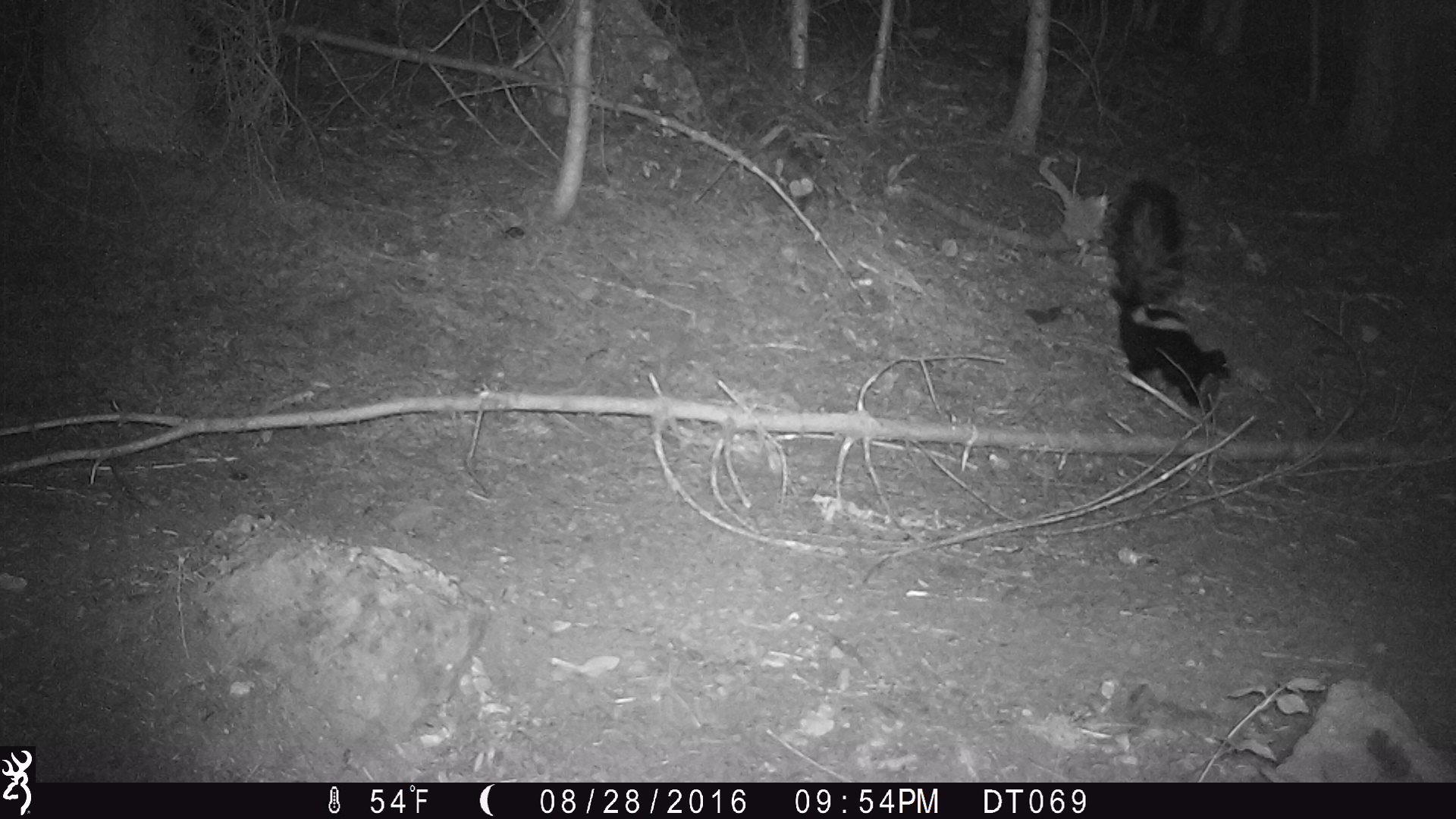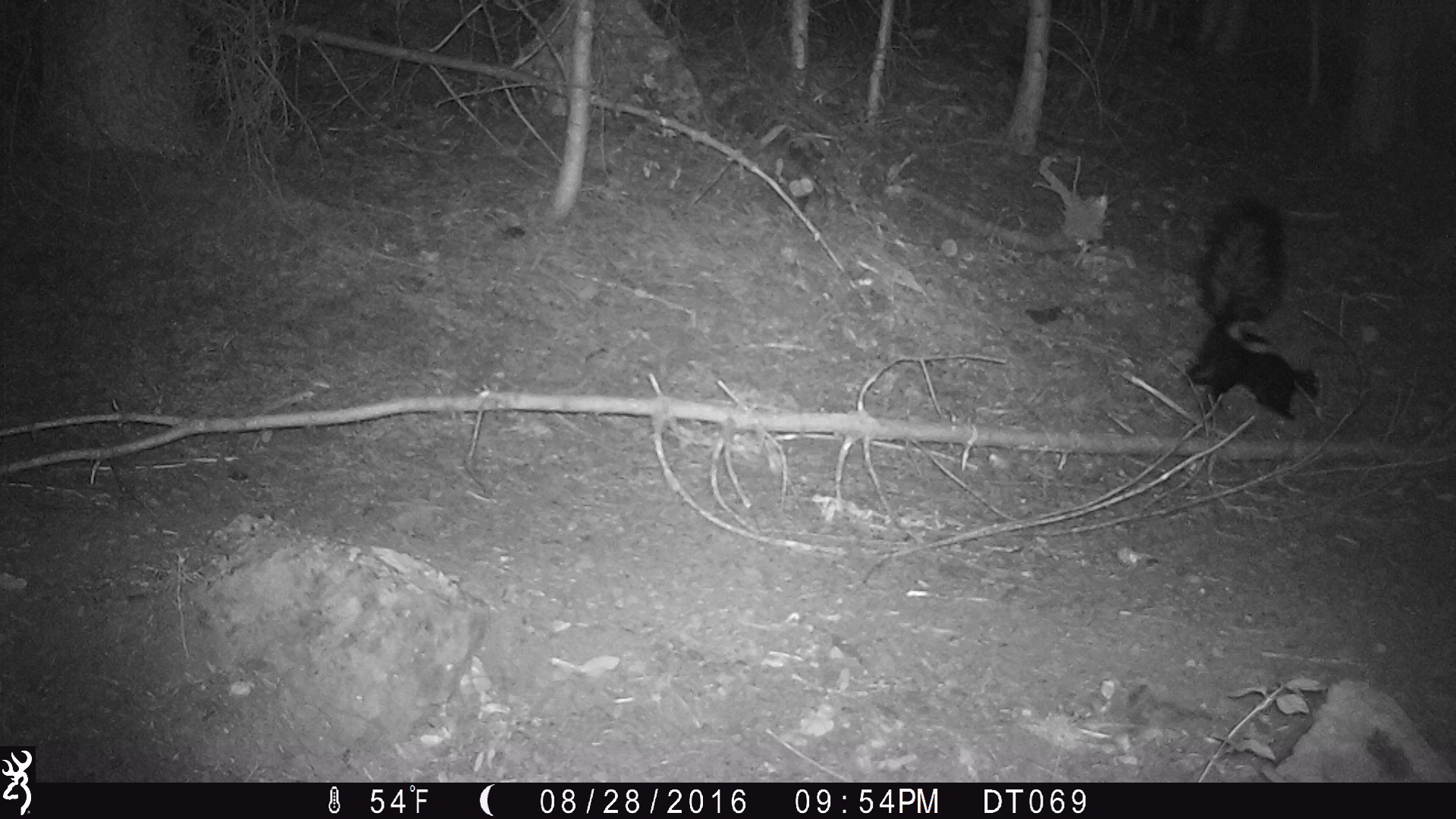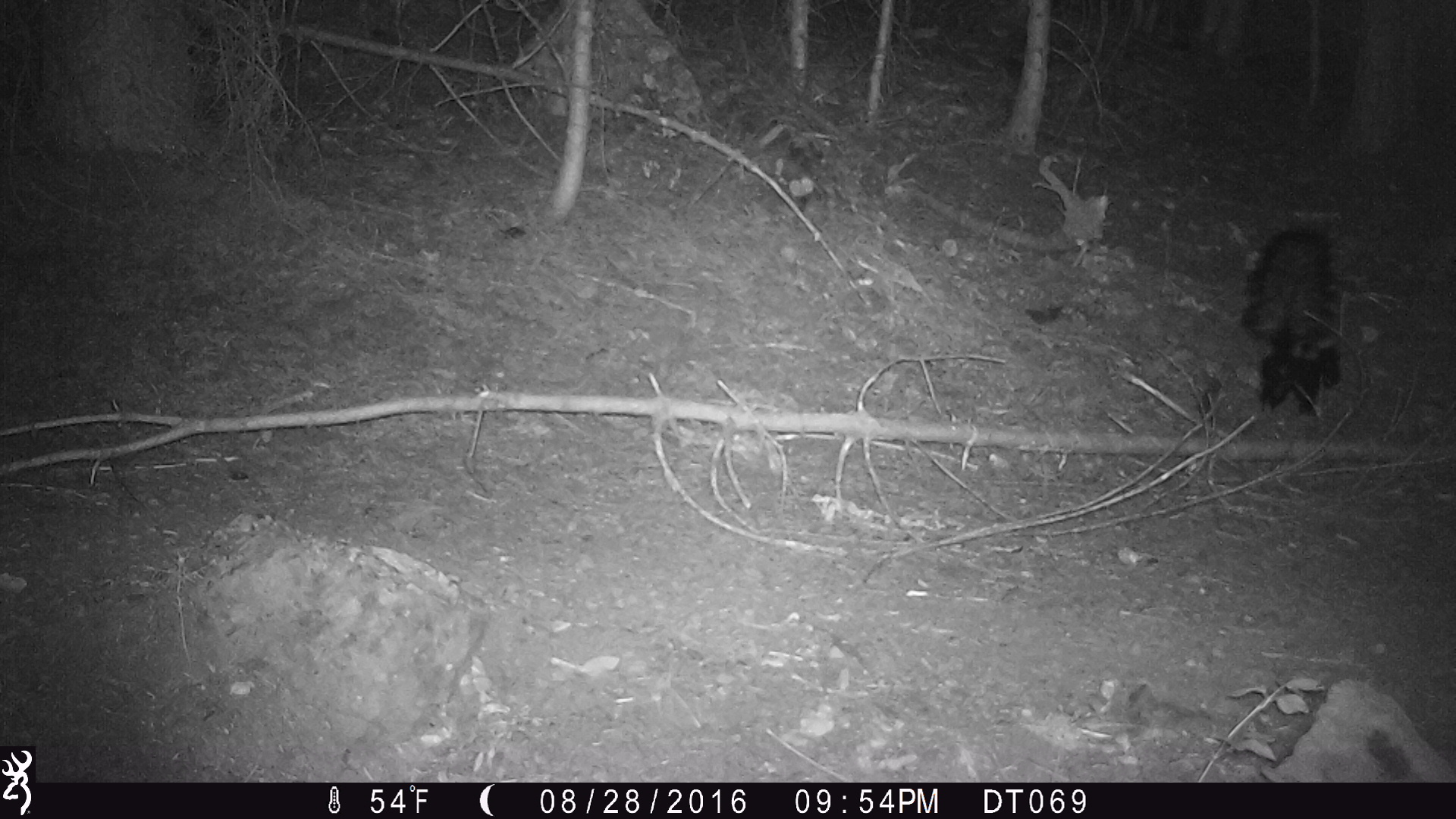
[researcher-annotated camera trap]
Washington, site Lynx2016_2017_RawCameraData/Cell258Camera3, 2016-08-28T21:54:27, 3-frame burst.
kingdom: Animalia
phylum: Chordata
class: Mammalia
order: Carnivora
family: Mephitidae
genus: Mephitis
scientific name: Mephitis mephitis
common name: striped skunk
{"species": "Mephitis mephitis (striped skunk)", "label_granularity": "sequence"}